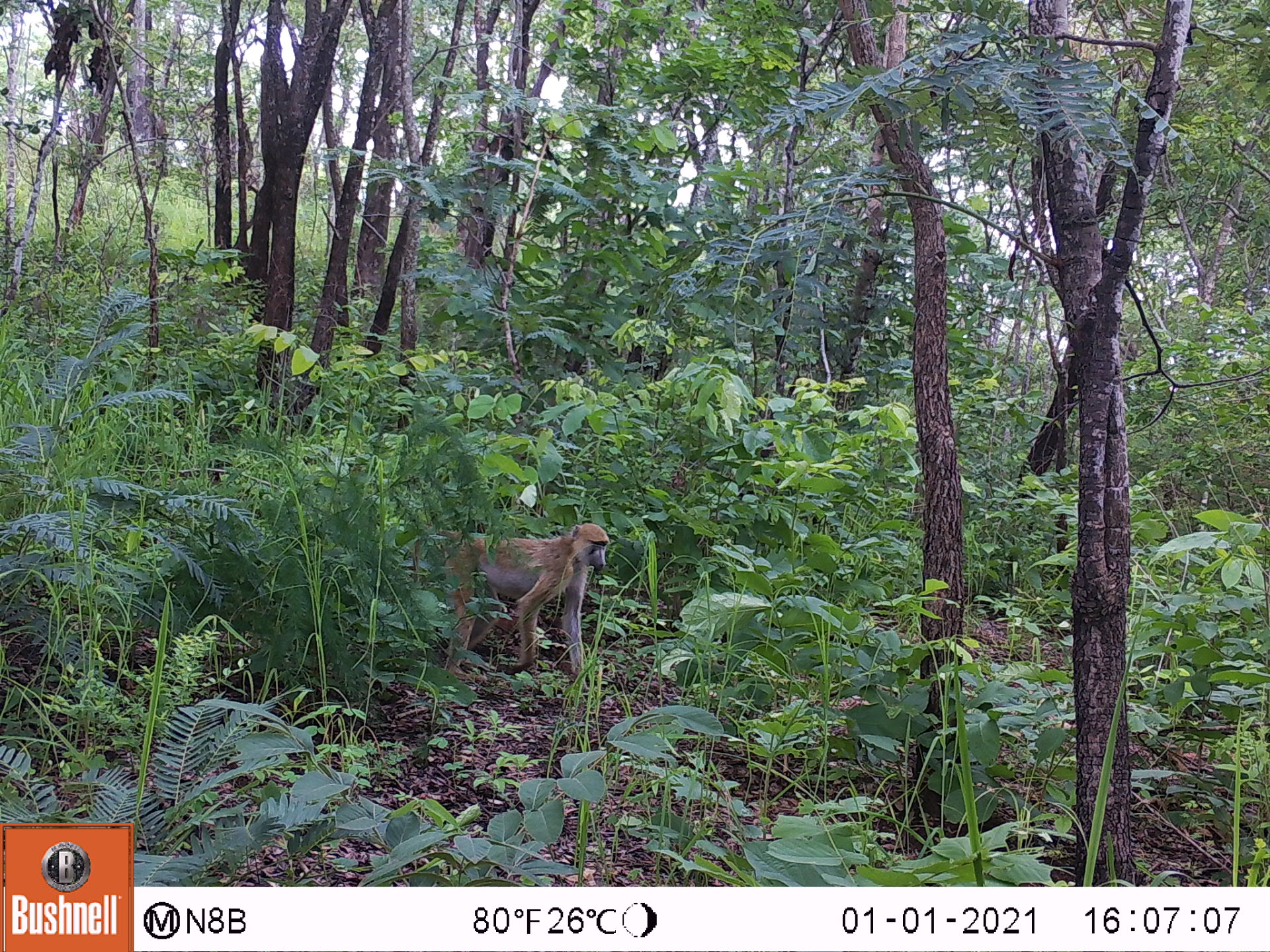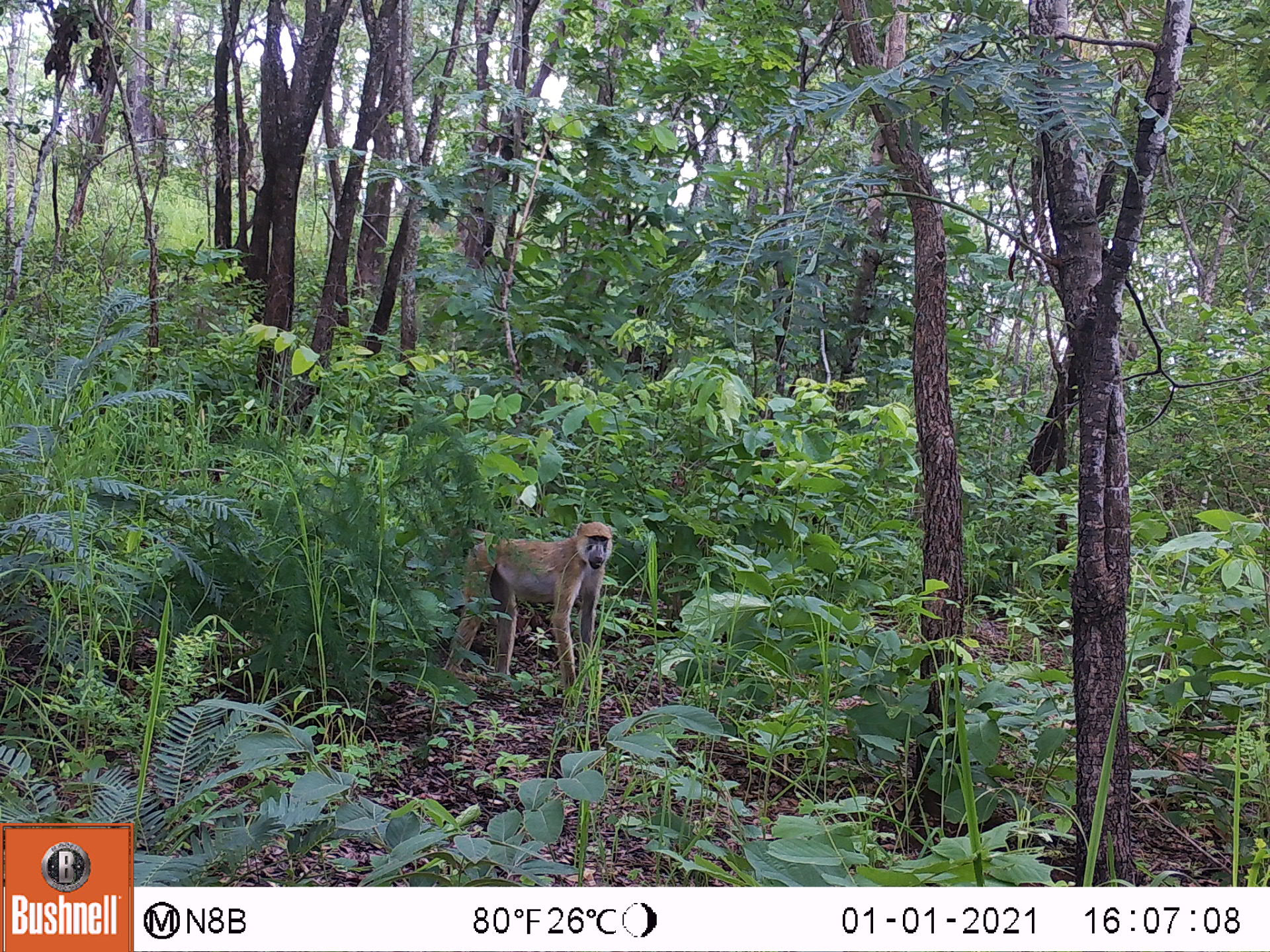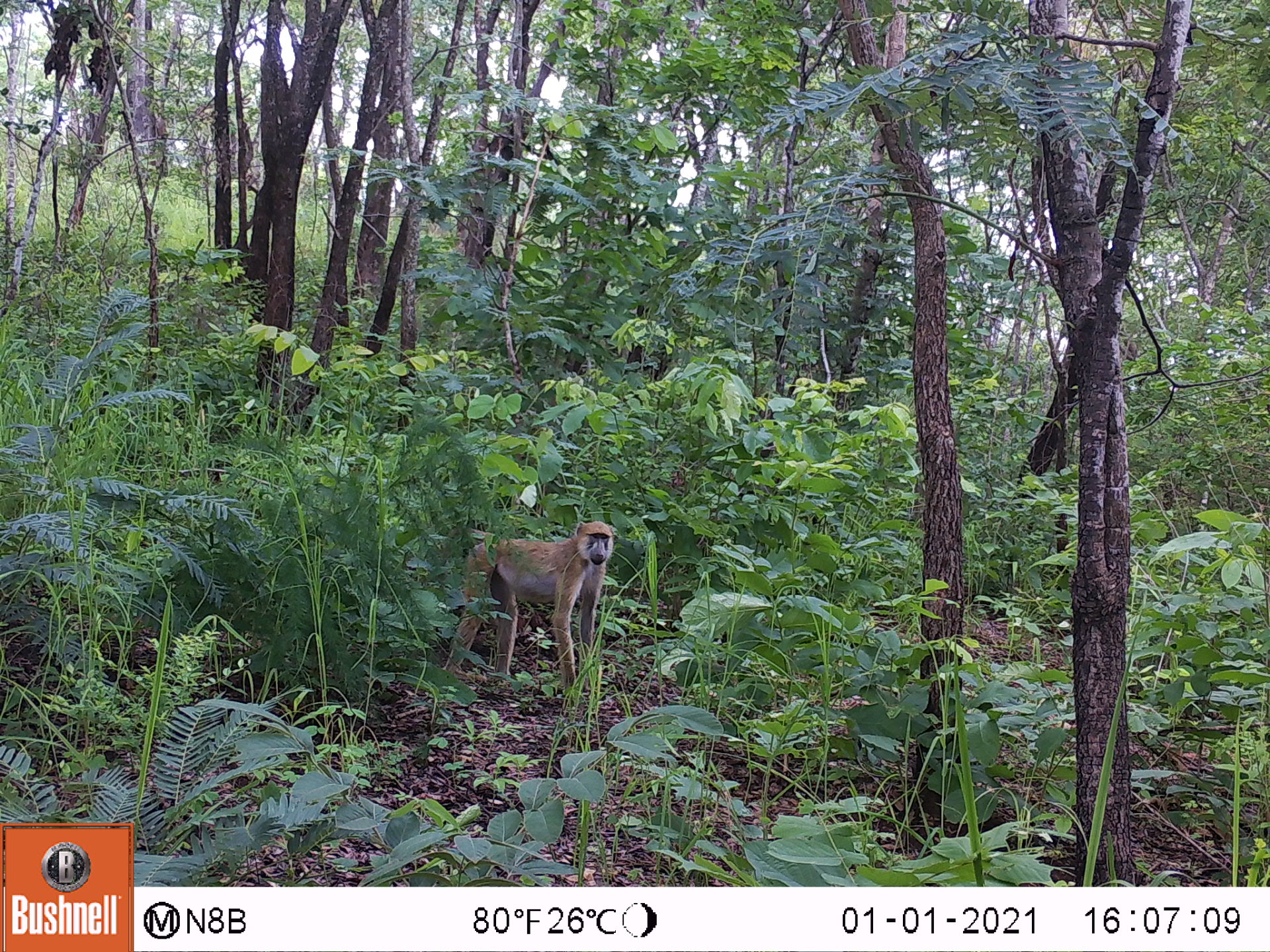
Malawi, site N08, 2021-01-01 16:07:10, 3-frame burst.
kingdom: Animalia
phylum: Chordata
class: Mammalia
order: Primates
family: Cercopithecidae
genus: Papio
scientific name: Papio cynocephalus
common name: yellow baboon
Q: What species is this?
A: Yellow baboon (Papio cynocephalus).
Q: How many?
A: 1.